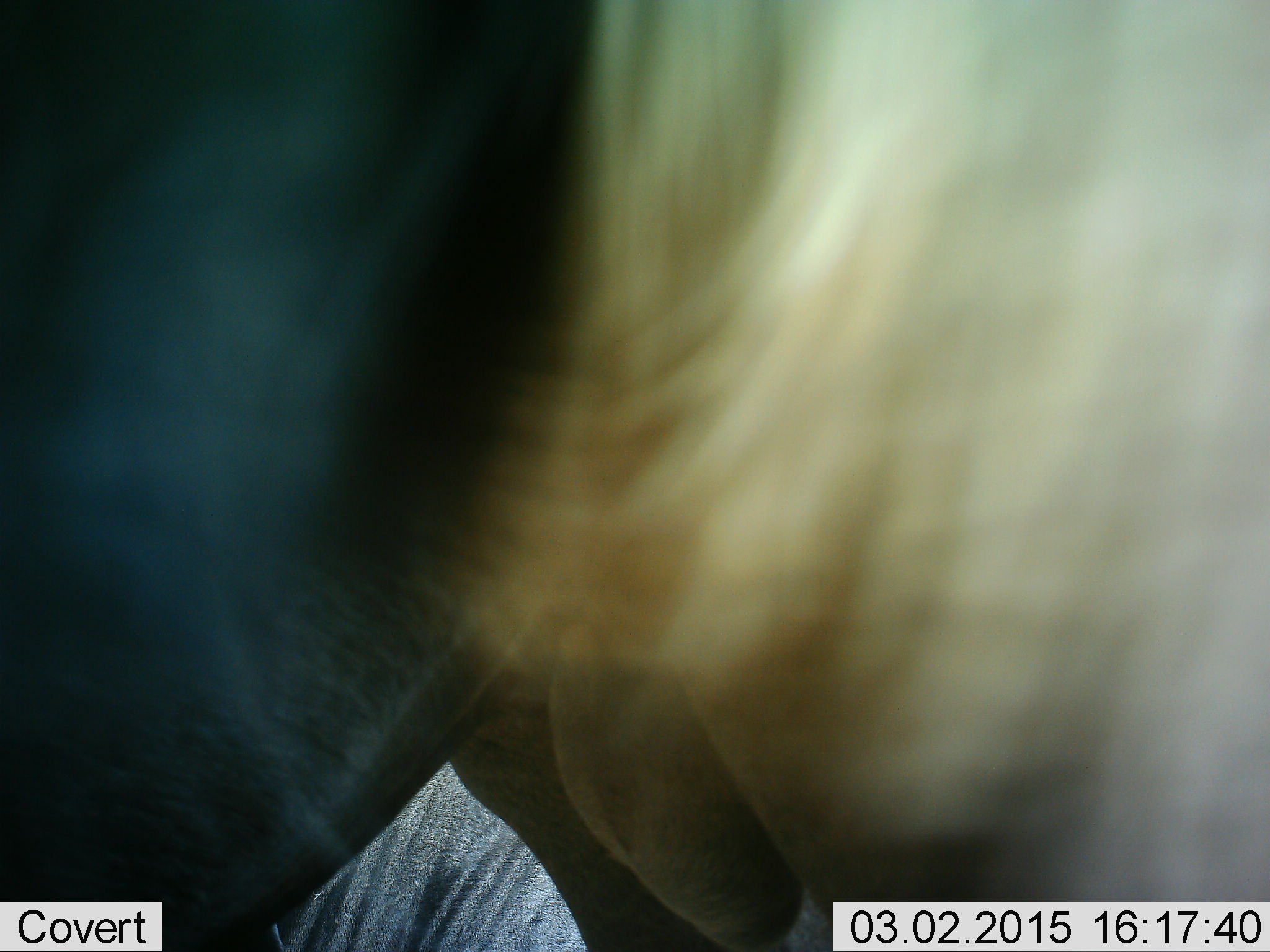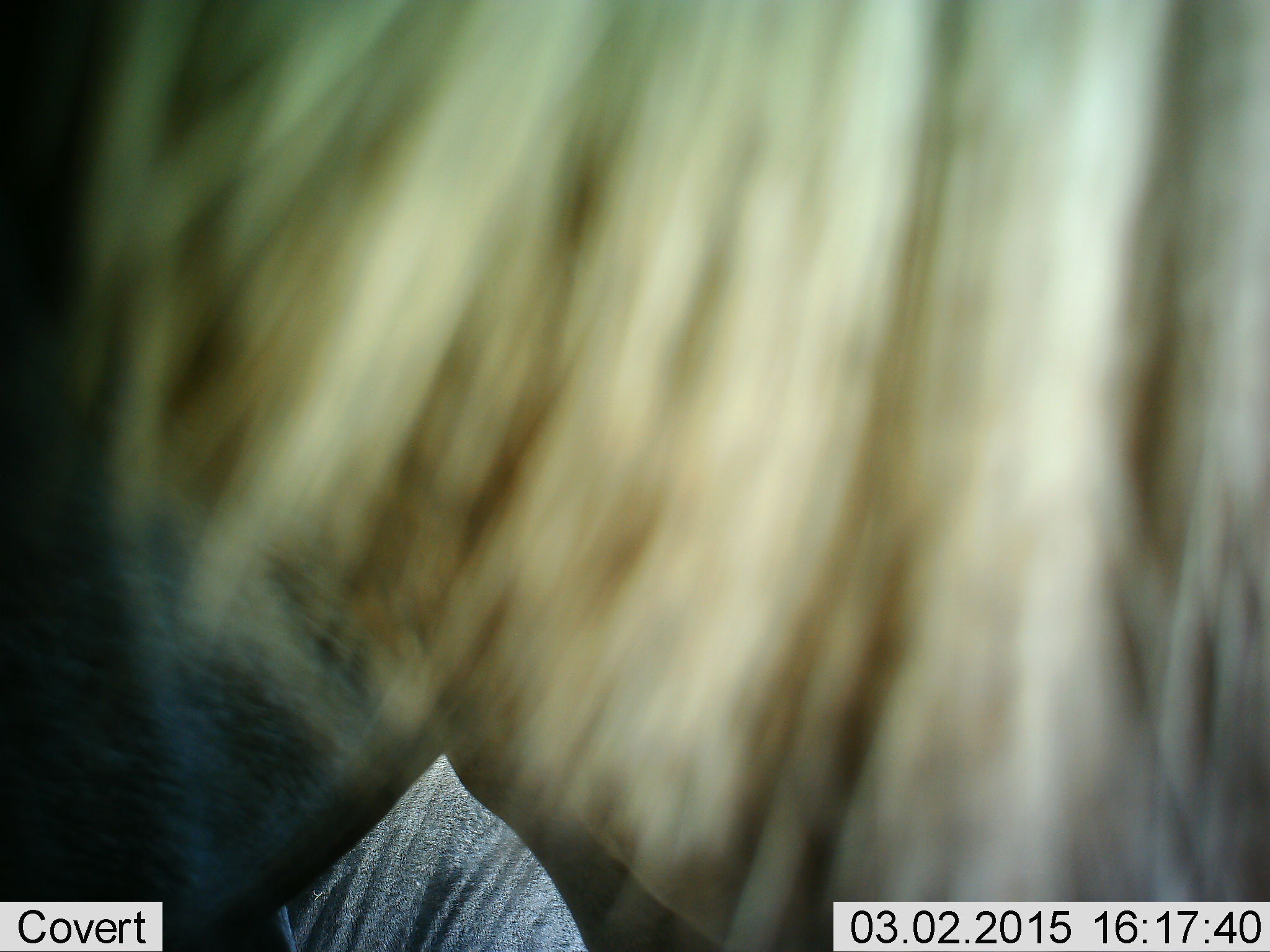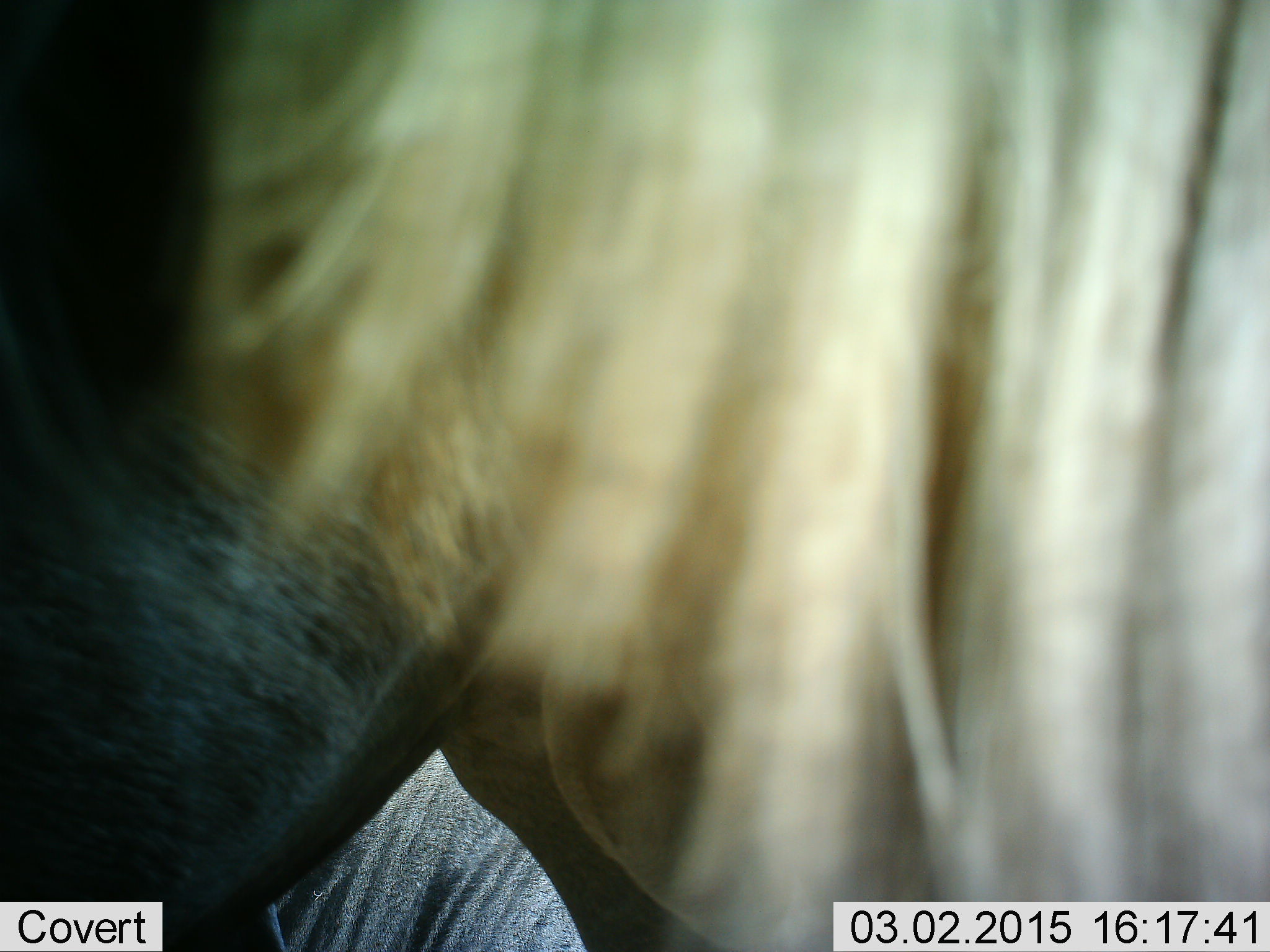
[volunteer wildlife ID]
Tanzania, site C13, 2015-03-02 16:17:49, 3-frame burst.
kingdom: Animalia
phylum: Chordata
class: Mammalia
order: Artiodactyla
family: Bovidae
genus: Connochaetes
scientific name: Connochaetes taurinus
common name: blue wildebeest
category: wildebeest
Wildebeest (blue wildebeest) (Connochaetes taurinus), count 1. Behavior (volunteer vote fractions): standing 80%, resting 30%, moving 20%, interacting 0%. Young present (vote fraction): 0%. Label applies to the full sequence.